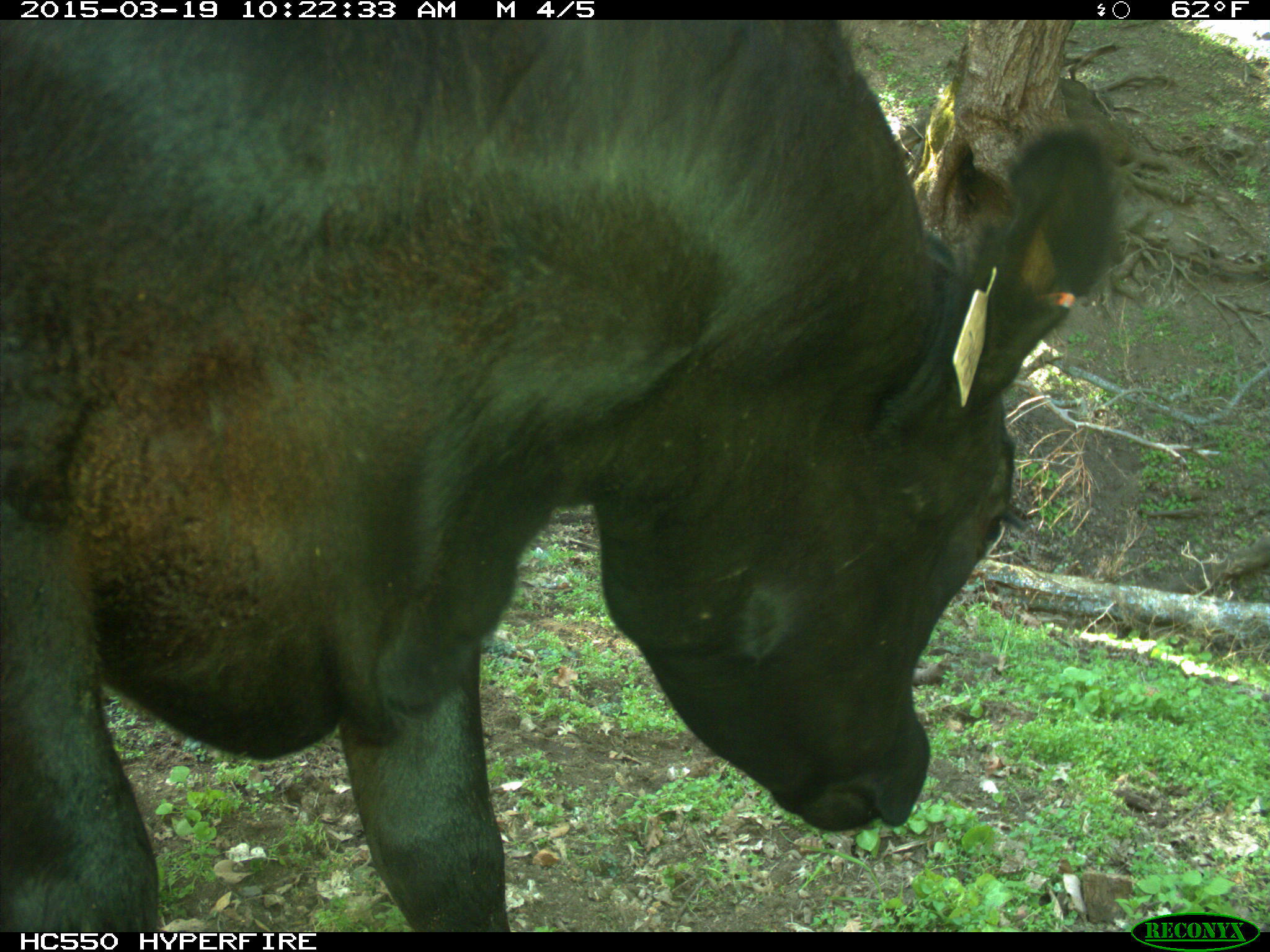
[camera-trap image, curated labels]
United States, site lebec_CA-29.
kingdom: Animalia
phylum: Chordata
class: Mammalia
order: Artiodactyla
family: Bovidae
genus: Bos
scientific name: Bos taurus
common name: domestic cow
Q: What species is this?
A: Bos taurus (domestic cow).